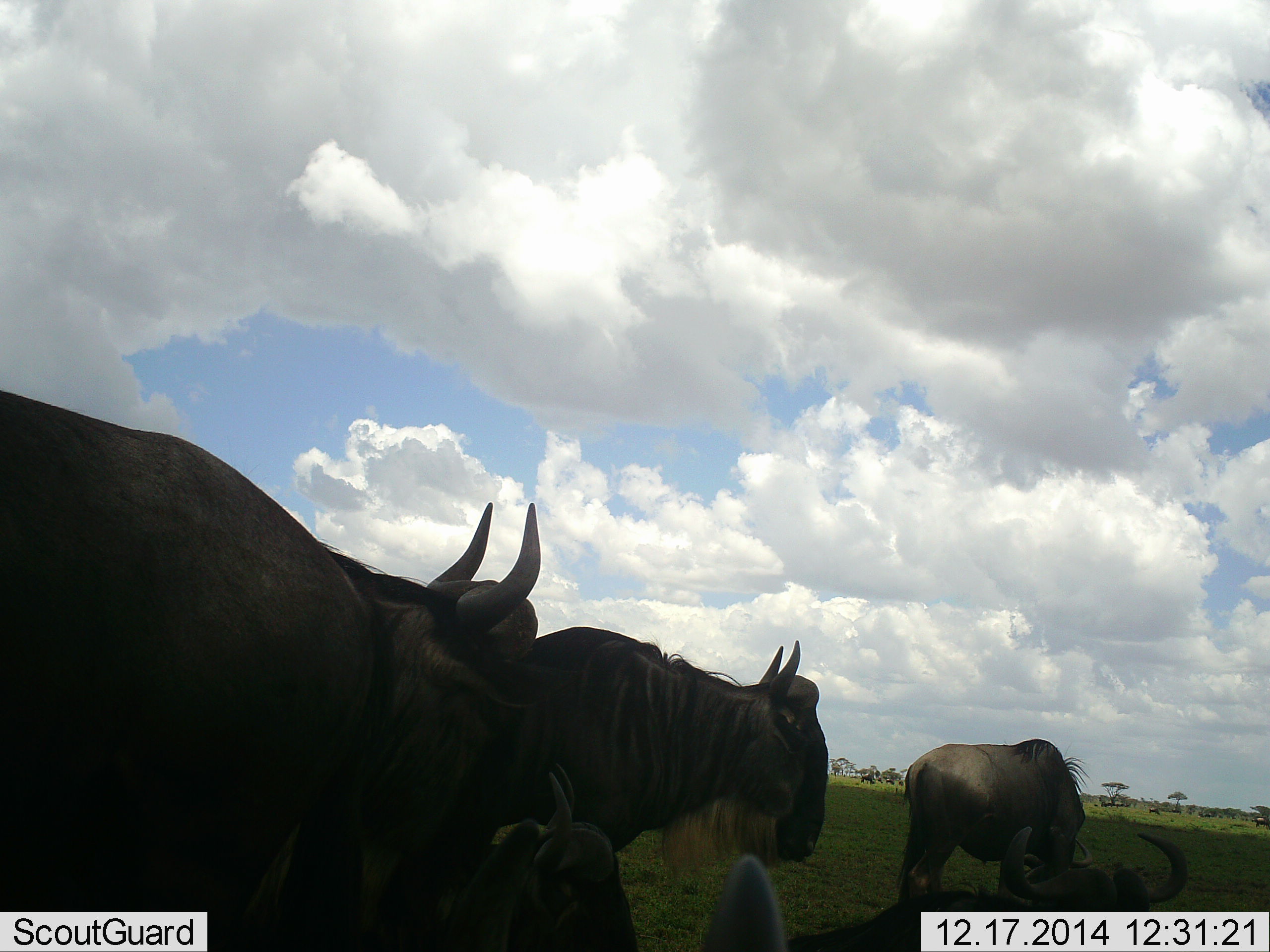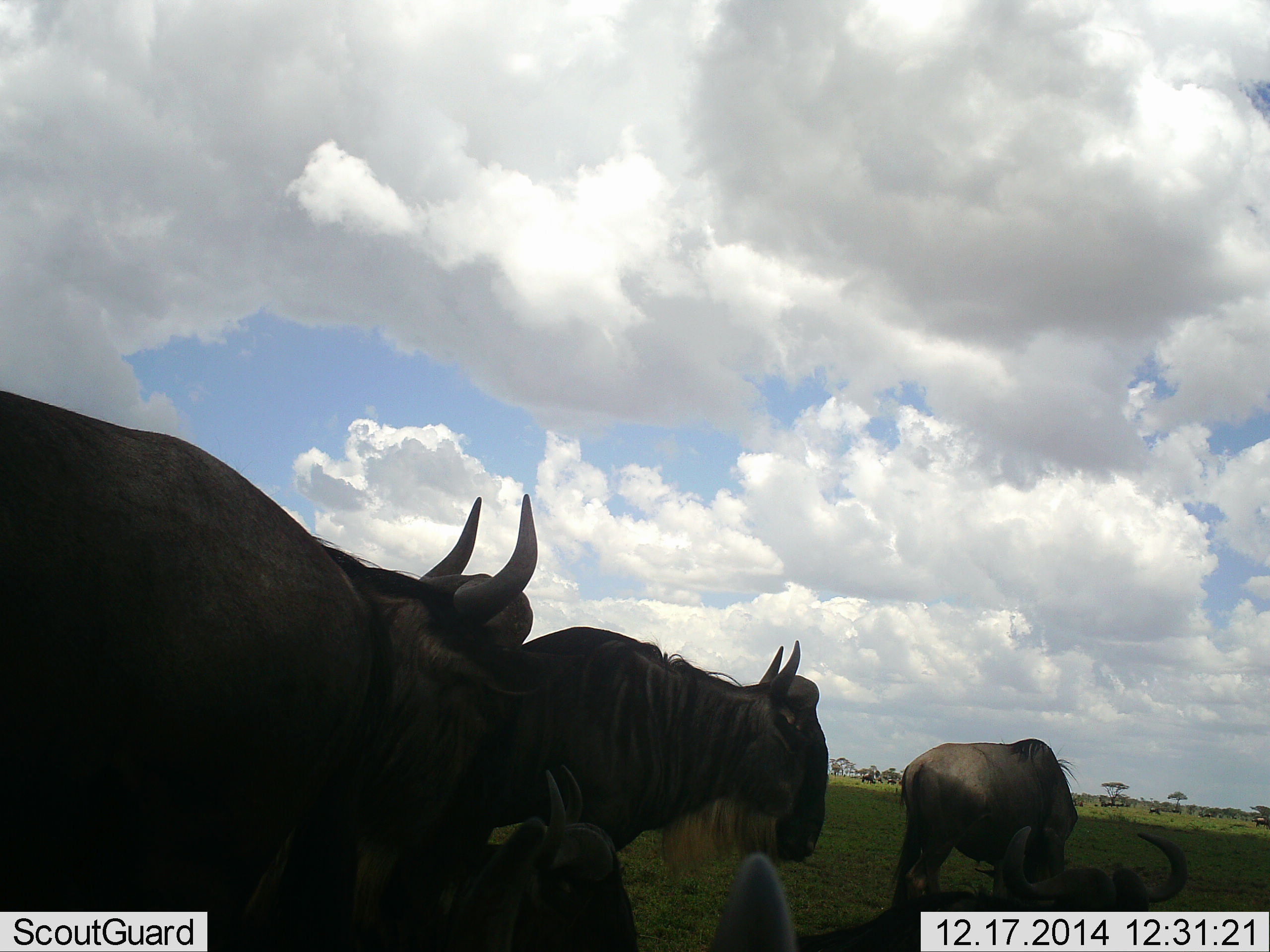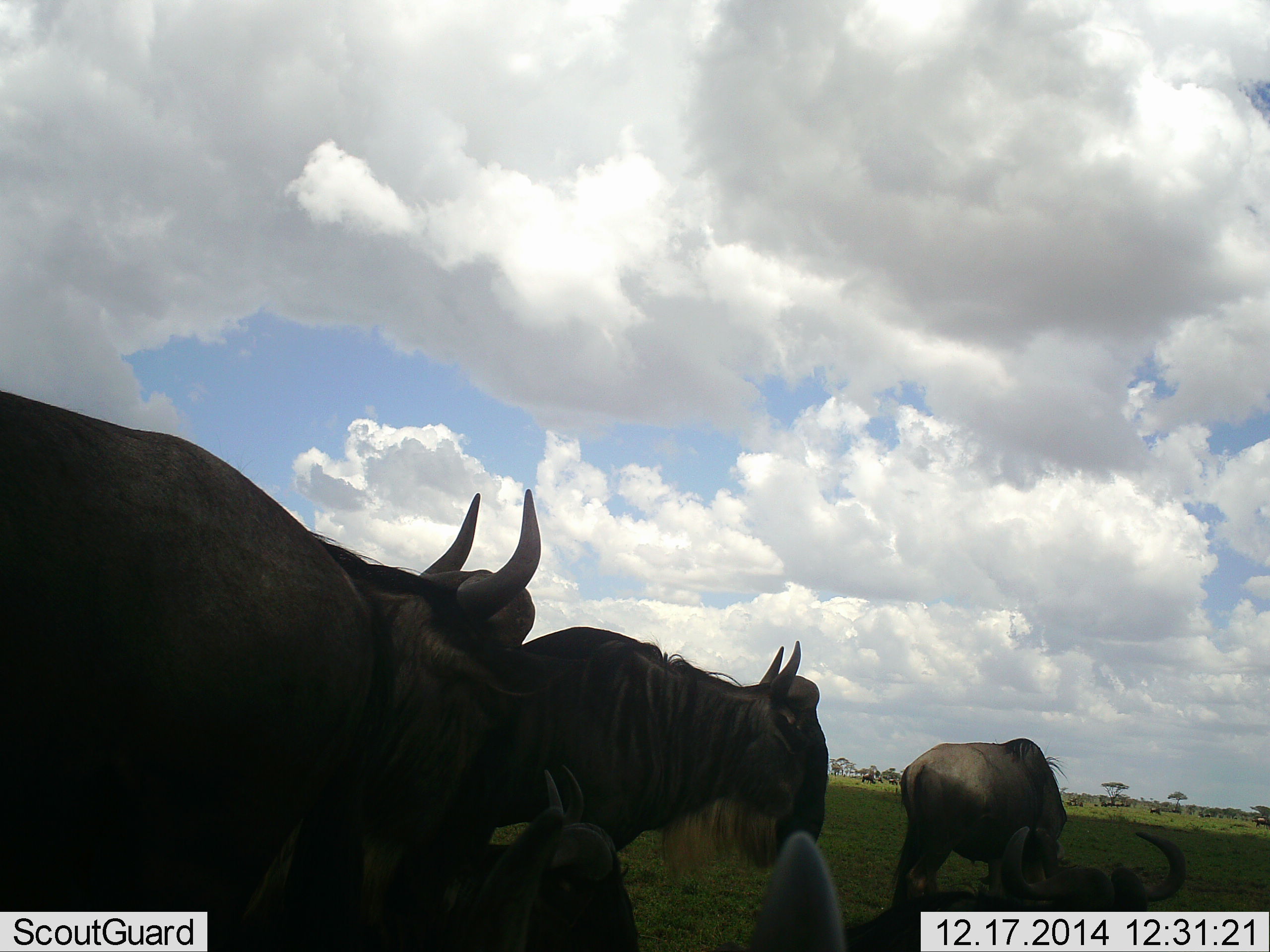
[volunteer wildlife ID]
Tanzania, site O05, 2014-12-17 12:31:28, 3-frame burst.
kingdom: Animalia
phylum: Chordata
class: Mammalia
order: Artiodactyla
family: Bovidae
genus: Connochaetes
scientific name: Connochaetes taurinus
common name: blue wildebeest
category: wildebeest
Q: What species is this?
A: Wildebeest (blue wildebeest) (Connochaetes taurinus).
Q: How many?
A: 6.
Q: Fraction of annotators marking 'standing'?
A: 80%.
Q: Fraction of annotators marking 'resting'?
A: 50%.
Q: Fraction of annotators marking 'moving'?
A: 20%.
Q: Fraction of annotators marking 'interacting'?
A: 10%.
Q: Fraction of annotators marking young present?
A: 10%.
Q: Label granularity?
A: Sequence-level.